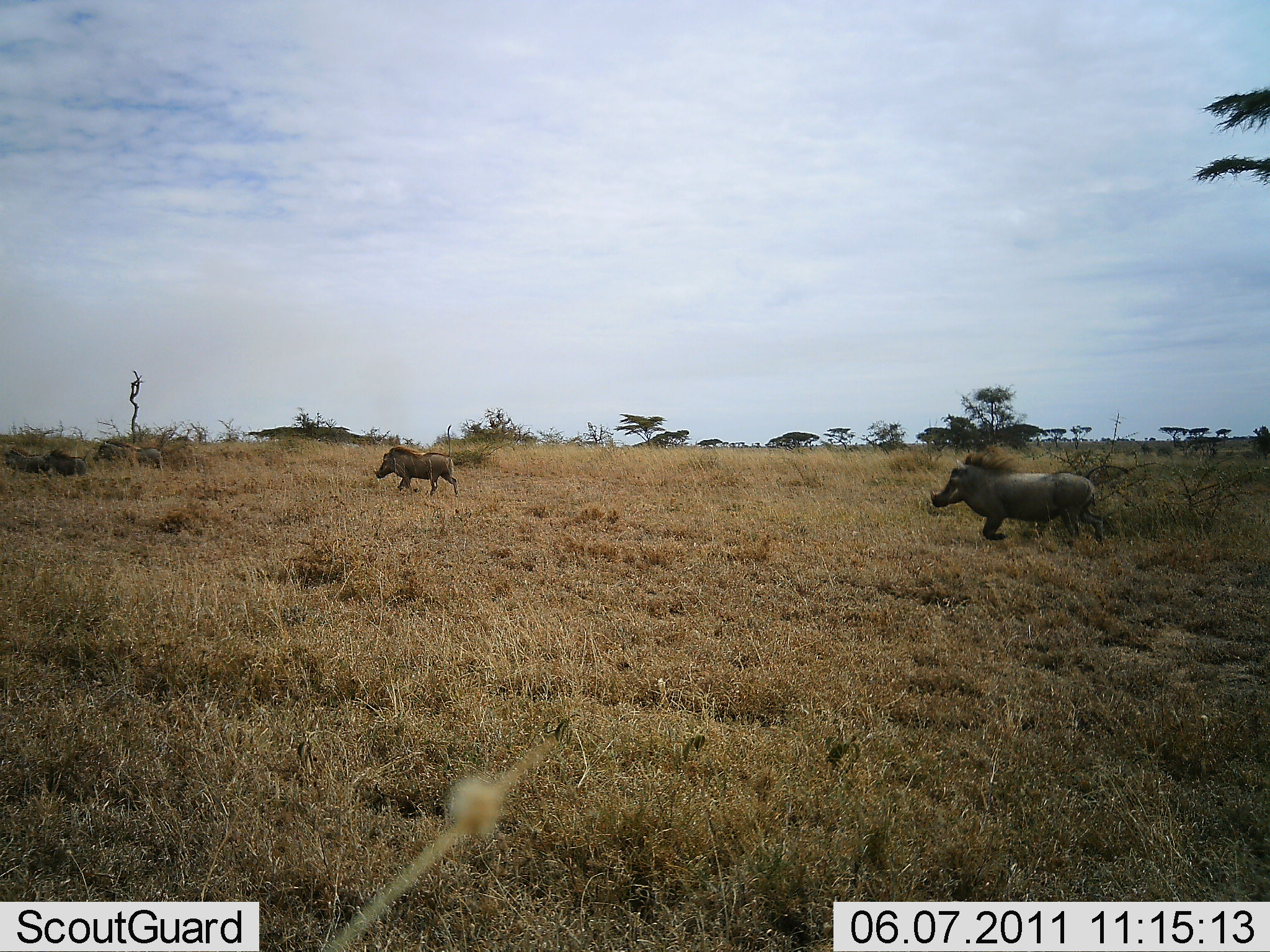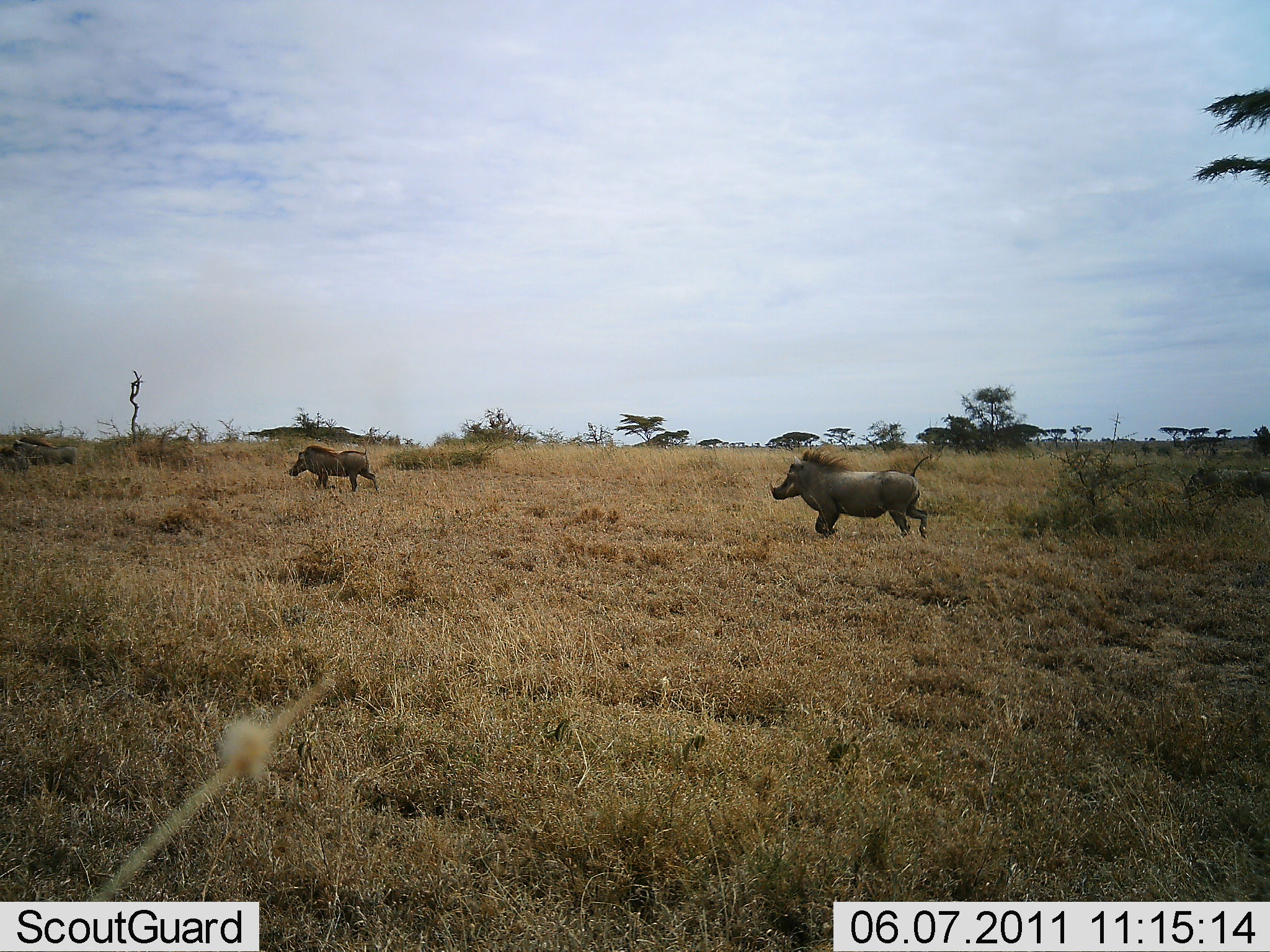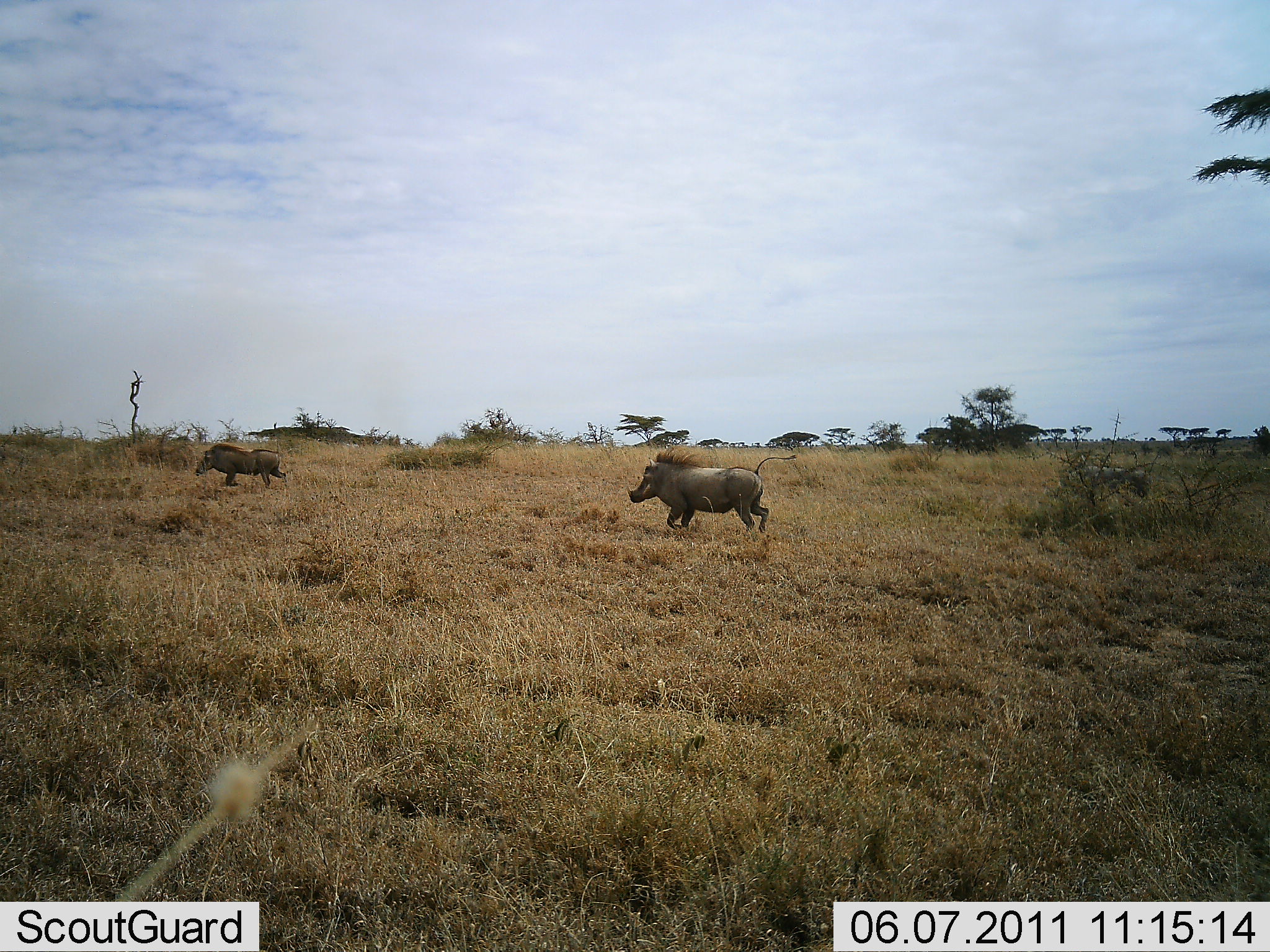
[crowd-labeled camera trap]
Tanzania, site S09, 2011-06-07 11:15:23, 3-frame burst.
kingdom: Animalia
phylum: Chordata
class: Mammalia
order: Artiodactyla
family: Suidae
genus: Phacochoerus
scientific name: Phacochoerus africanus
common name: warthog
Warthog (Phacochoerus africanus), count 4. Behavior (volunteer vote fractions): standing 0%, resting 0%, moving 100%, interacting 0%. Young present (vote fraction): 0%. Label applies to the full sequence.